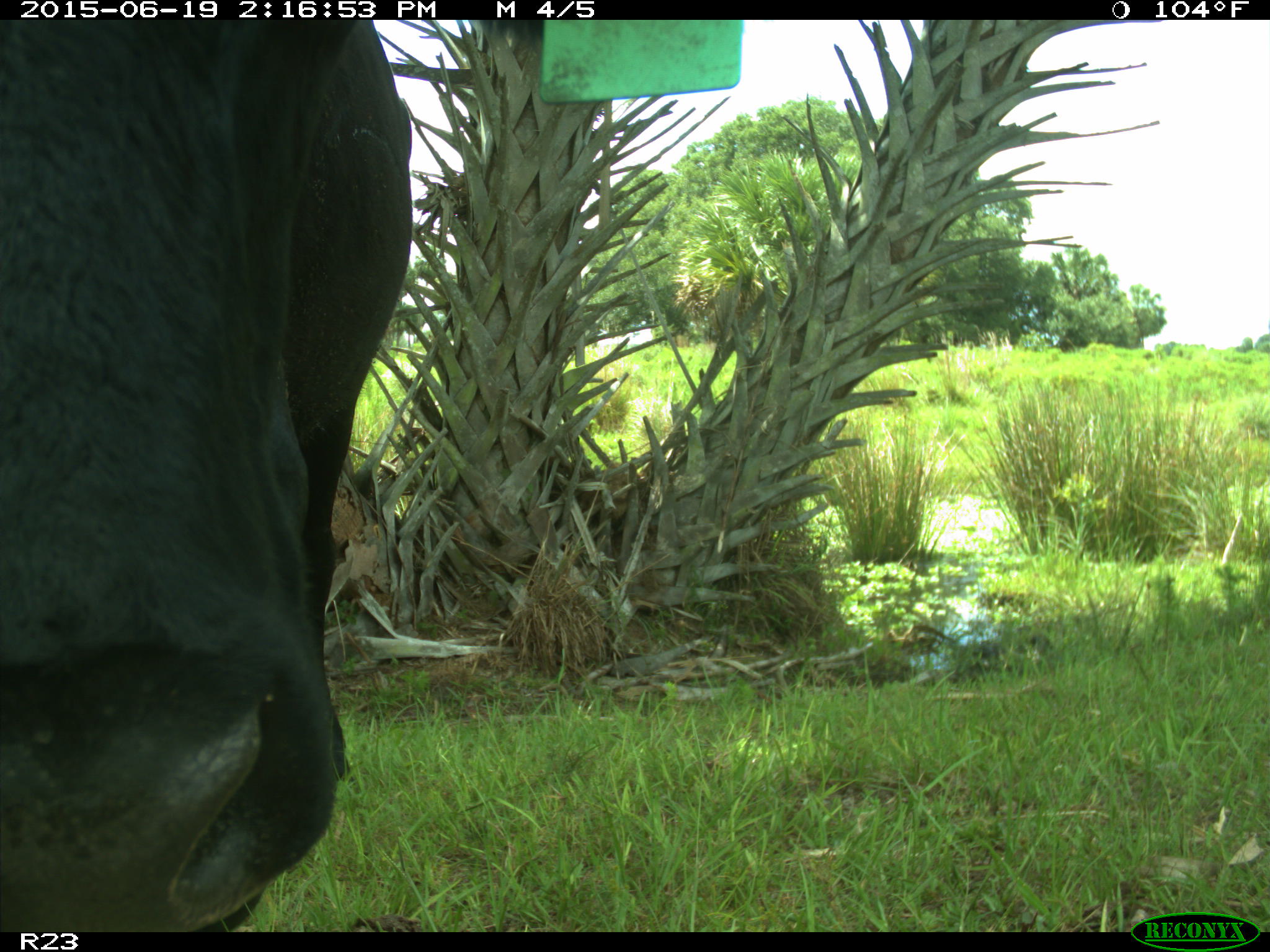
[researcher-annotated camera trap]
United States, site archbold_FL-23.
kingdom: Animalia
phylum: Chordata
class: Mammalia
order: Artiodactyla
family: Bovidae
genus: Bos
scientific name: Bos taurus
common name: domestic cow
Bos taurus (domestic cow).